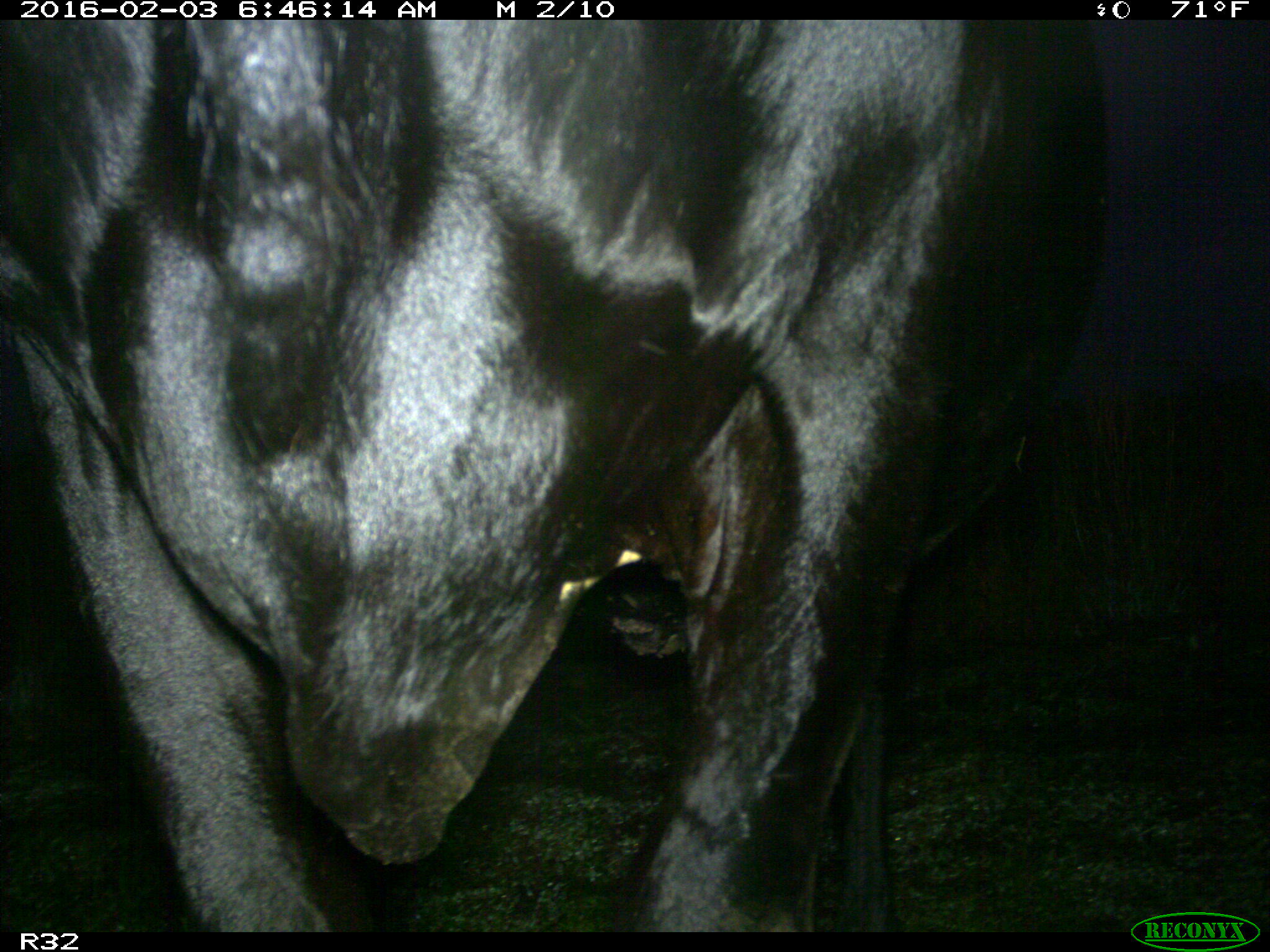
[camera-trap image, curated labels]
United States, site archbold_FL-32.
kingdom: Animalia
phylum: Chordata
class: Mammalia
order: Artiodactyla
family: Bovidae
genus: Bos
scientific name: Bos taurus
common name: domestic cow